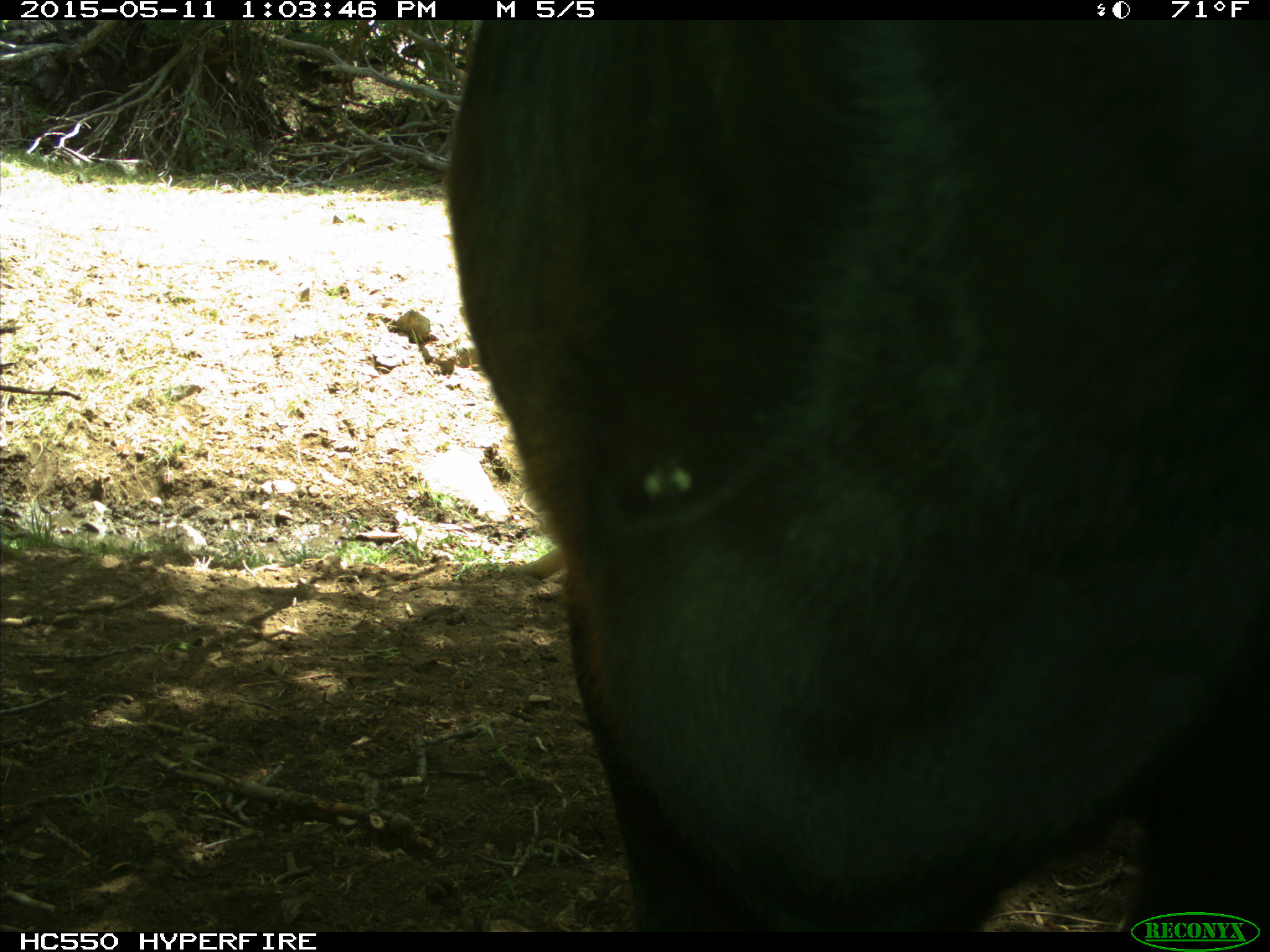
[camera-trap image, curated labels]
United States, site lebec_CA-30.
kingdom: Animalia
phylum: Chordata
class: Mammalia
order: Artiodactyla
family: Bovidae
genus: Bos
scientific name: Bos taurus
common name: domestic cow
Bos taurus (domestic cow).